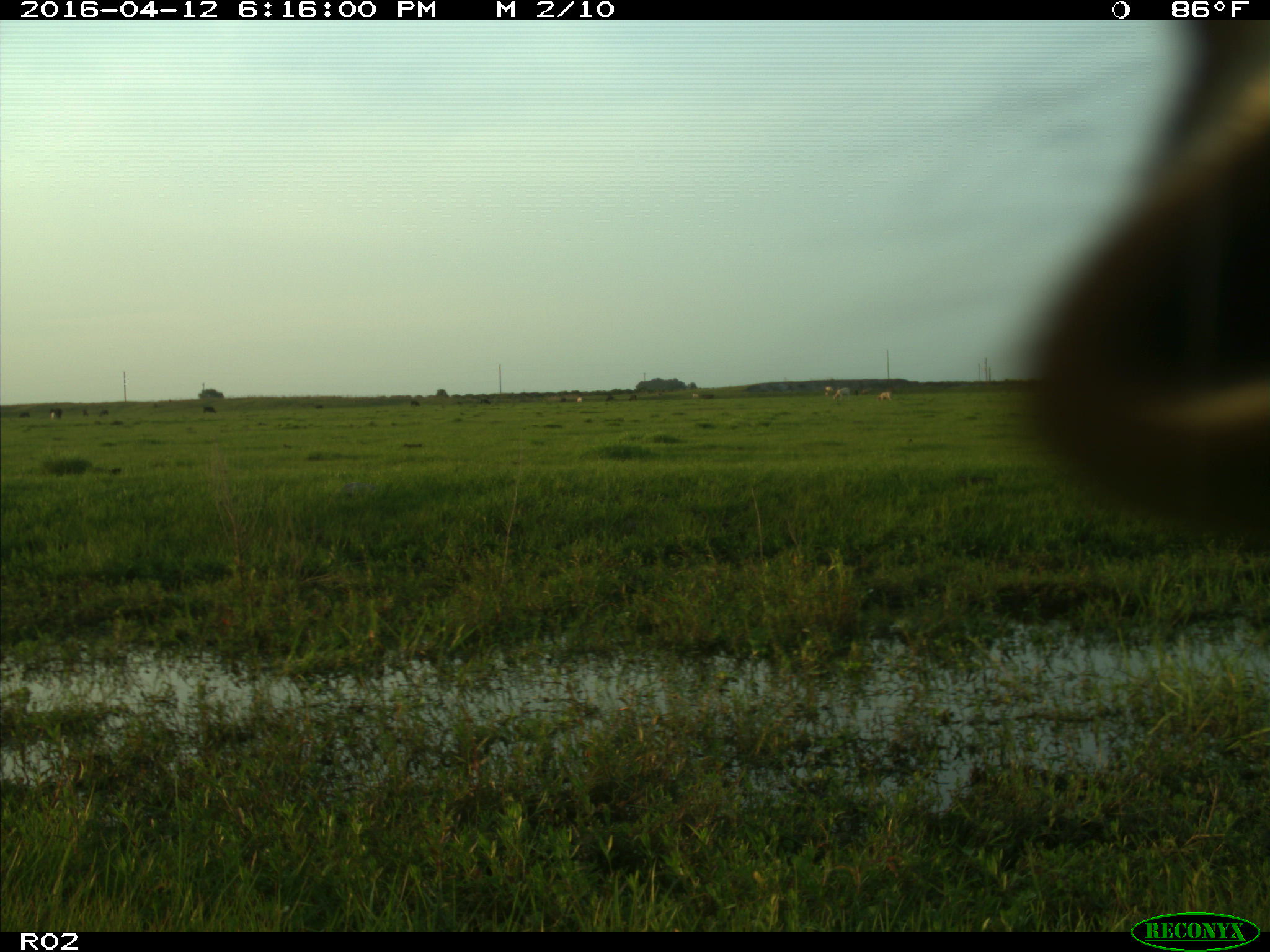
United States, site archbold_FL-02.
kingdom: Animalia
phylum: Chordata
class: Mammalia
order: Artiodactyla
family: Bovidae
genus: Bos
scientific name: Bos taurus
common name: domestic cow